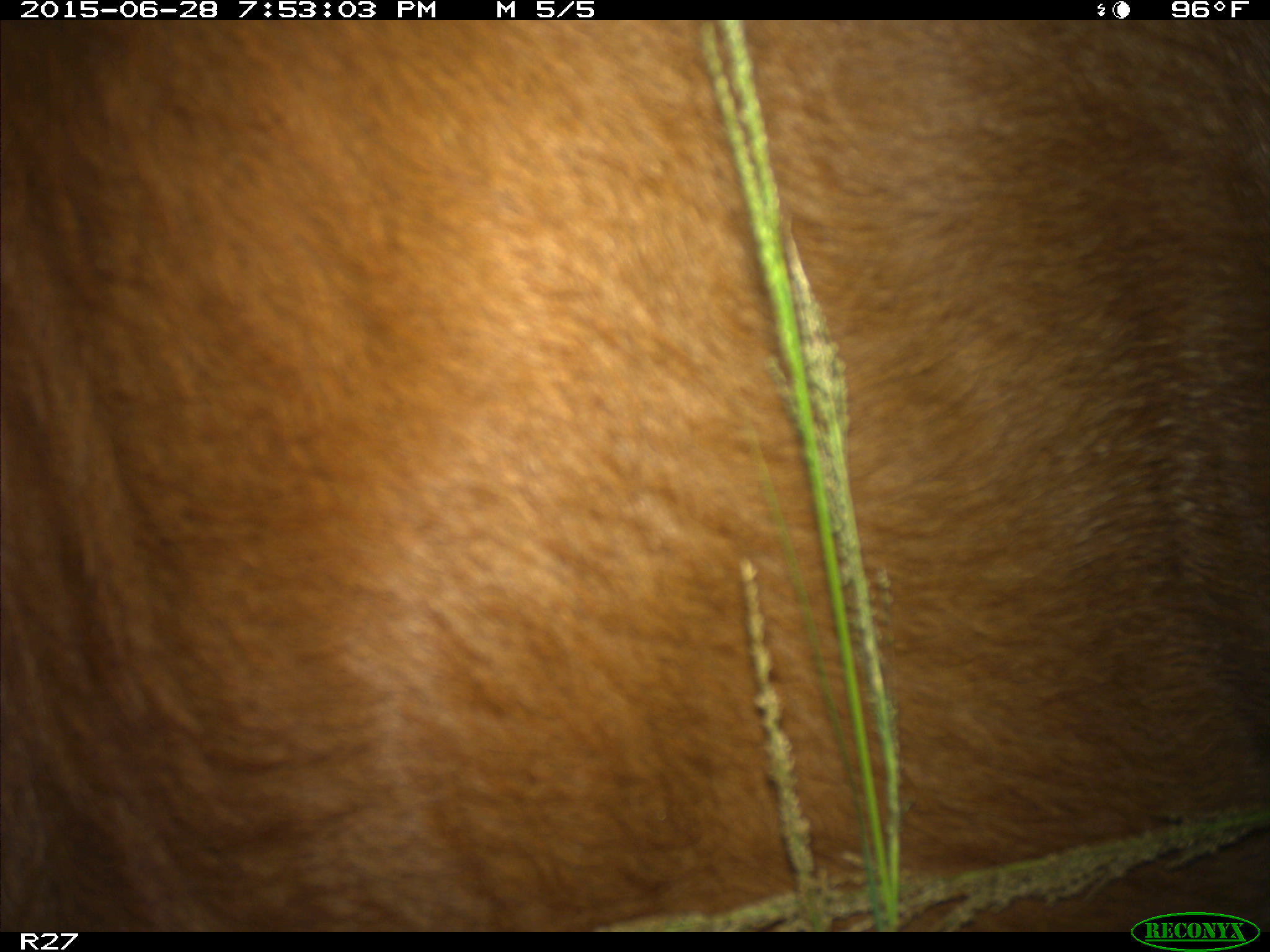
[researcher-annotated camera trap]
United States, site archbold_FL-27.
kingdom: Animalia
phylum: Chordata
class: Mammalia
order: Artiodactyla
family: Bovidae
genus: Bos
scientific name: Bos taurus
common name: domestic cow